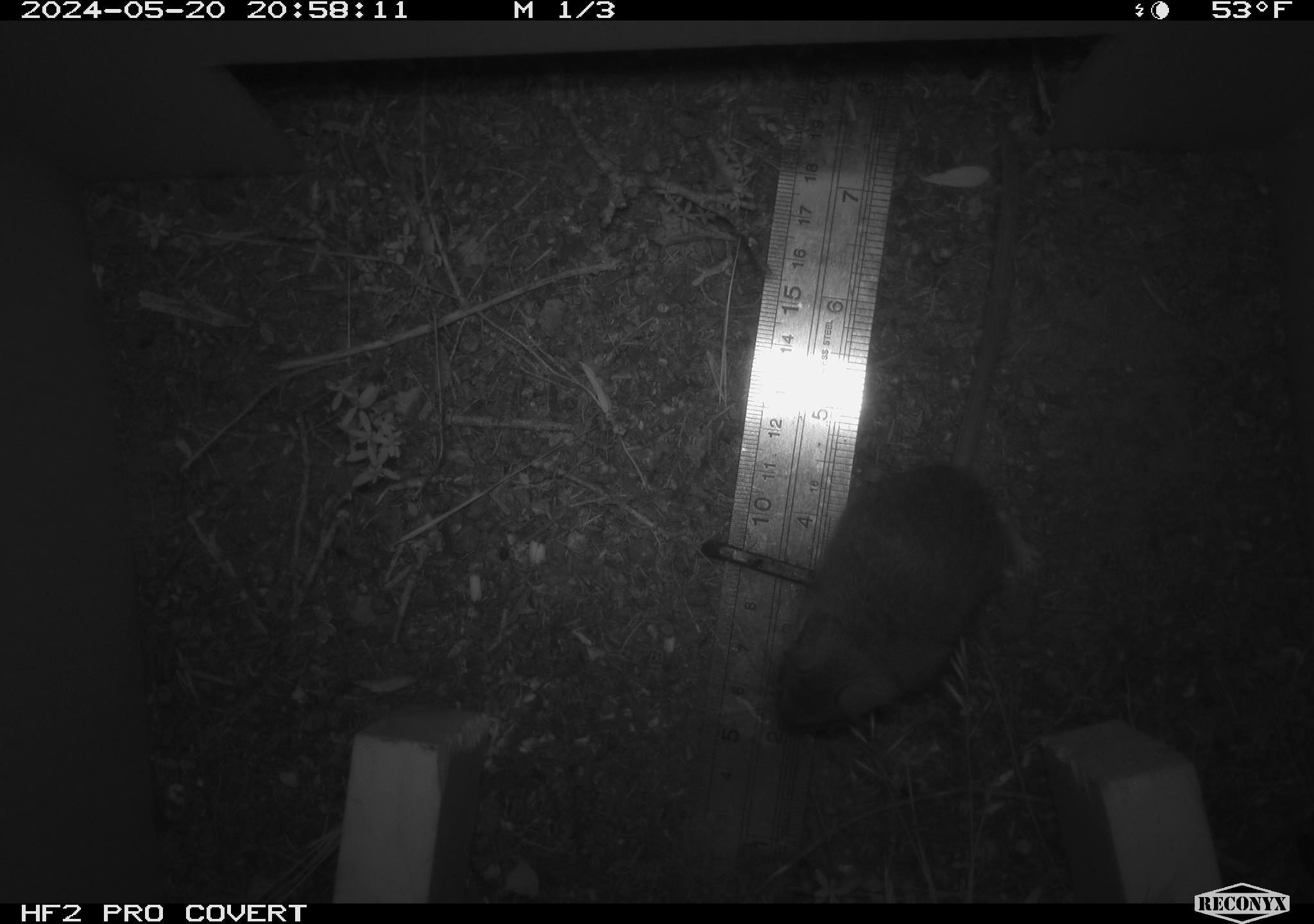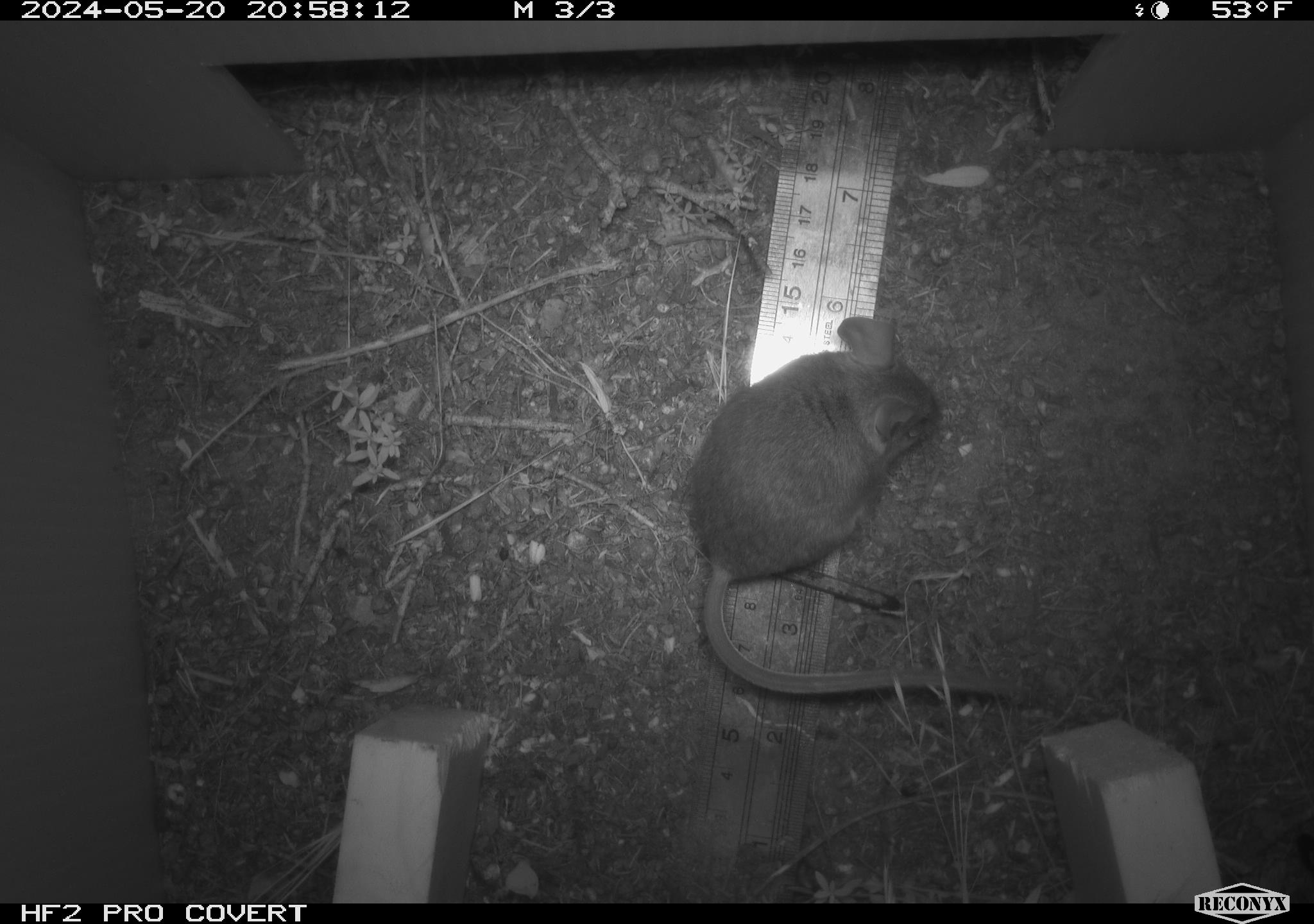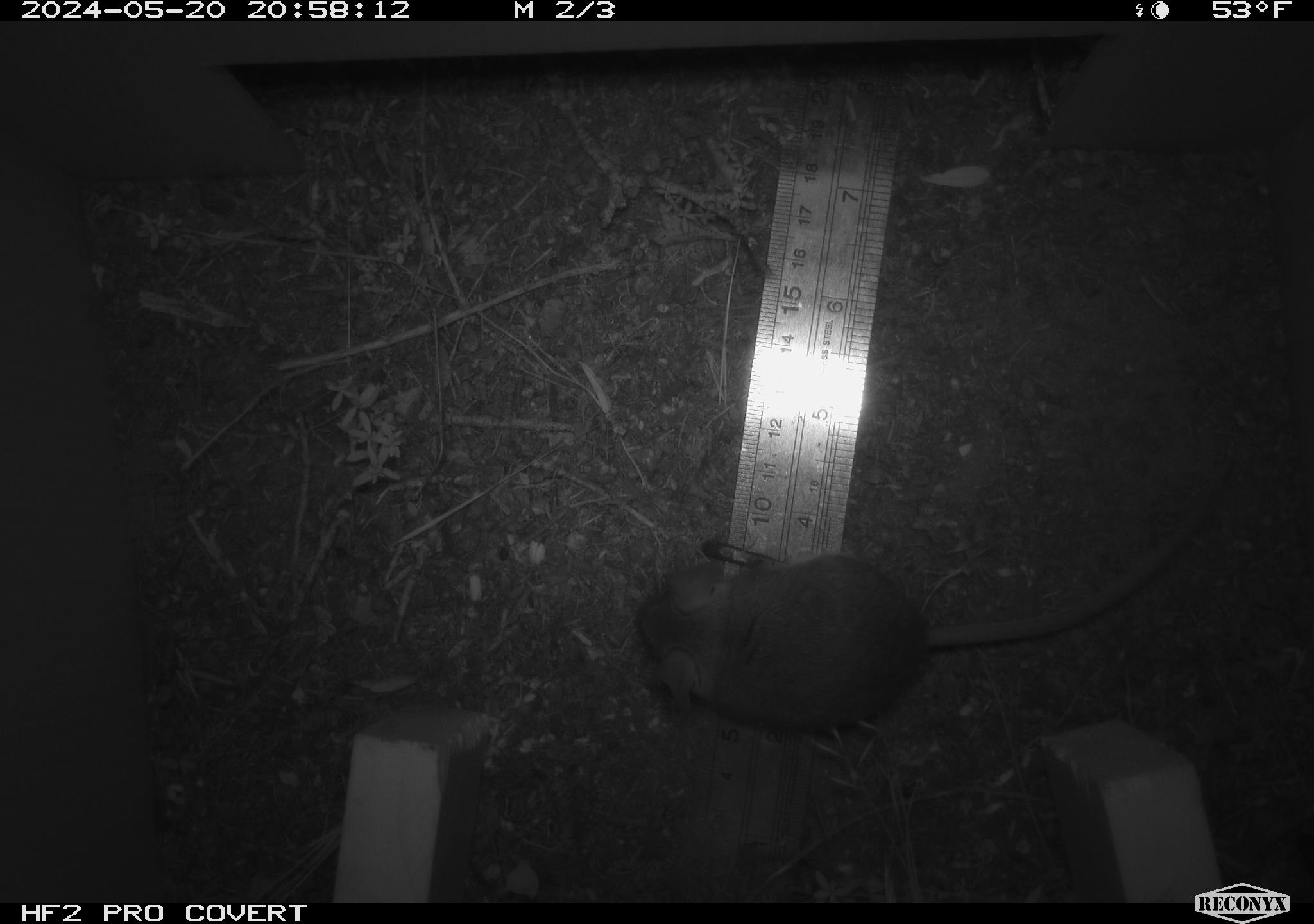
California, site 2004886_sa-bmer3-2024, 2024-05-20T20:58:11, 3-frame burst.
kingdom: Animalia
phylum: Chordata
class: Mammalia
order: Rodentia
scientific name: Rodentia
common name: mouse species